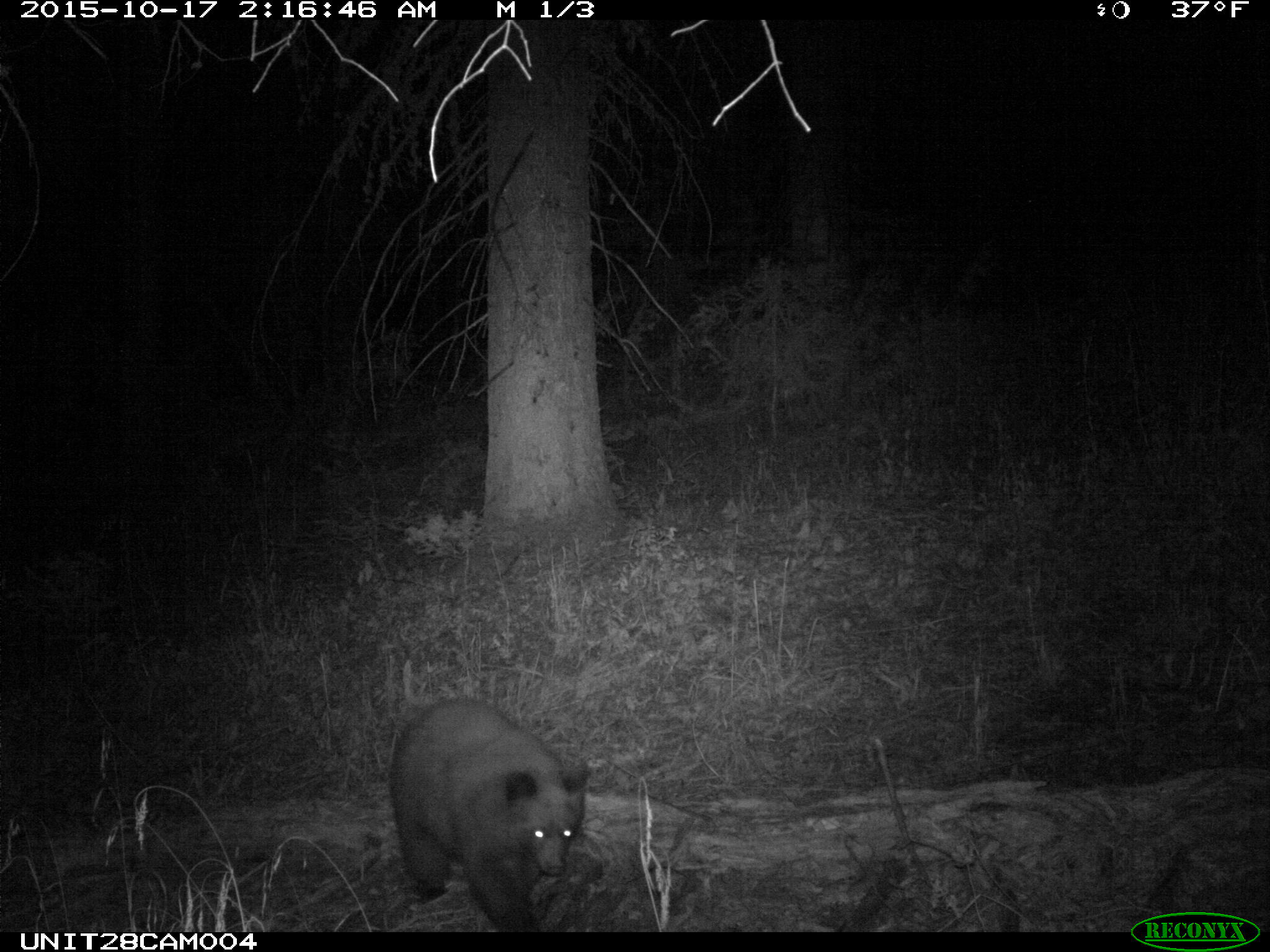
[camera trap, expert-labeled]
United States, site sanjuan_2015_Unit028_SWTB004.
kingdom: Animalia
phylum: Chordata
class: Mammalia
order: Carnivora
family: Ursidae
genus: Ursus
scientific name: Ursus americanus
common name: american black bear